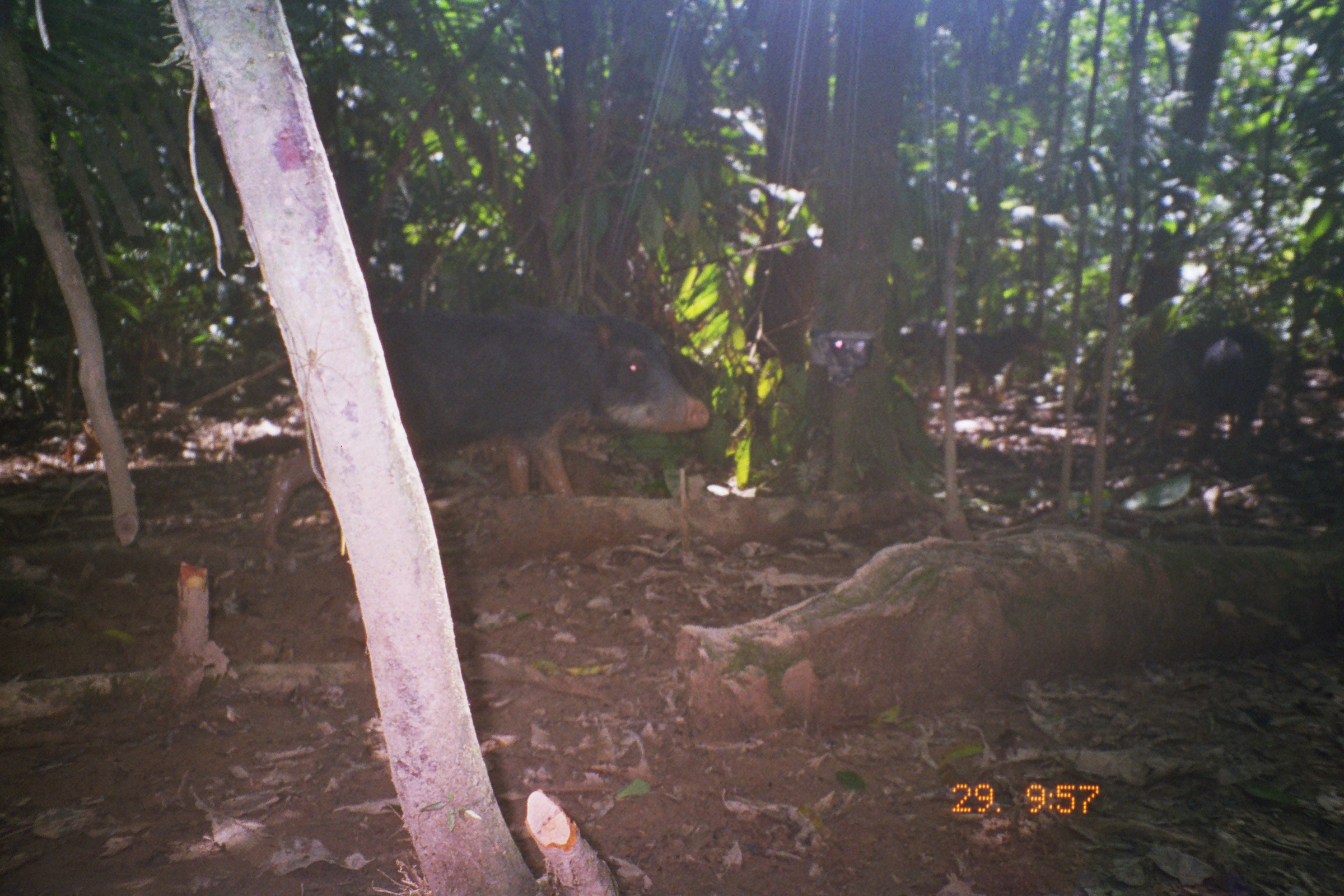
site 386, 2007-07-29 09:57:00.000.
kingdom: Animalia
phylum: Chordata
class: Mammalia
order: Artiodactyla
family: Tayassuidae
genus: Tayassu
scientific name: Tayassu pecari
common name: white-lipped peccary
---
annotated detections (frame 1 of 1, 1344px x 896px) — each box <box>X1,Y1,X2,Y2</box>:
tayassu pecari: <box>261,306,710,553</box>; <box>1150,318,1274,471</box>; <box>896,323,1038,397</box>